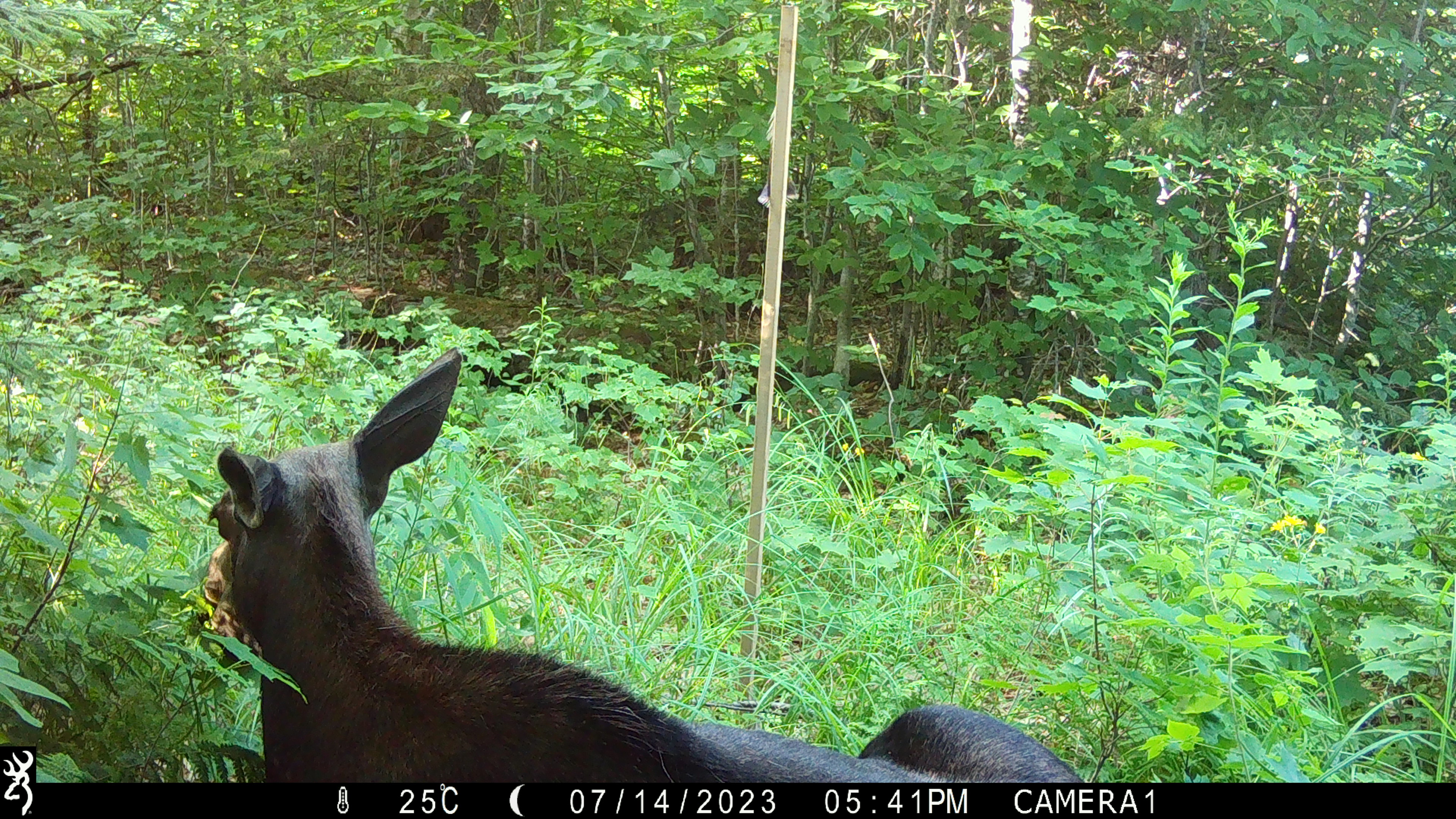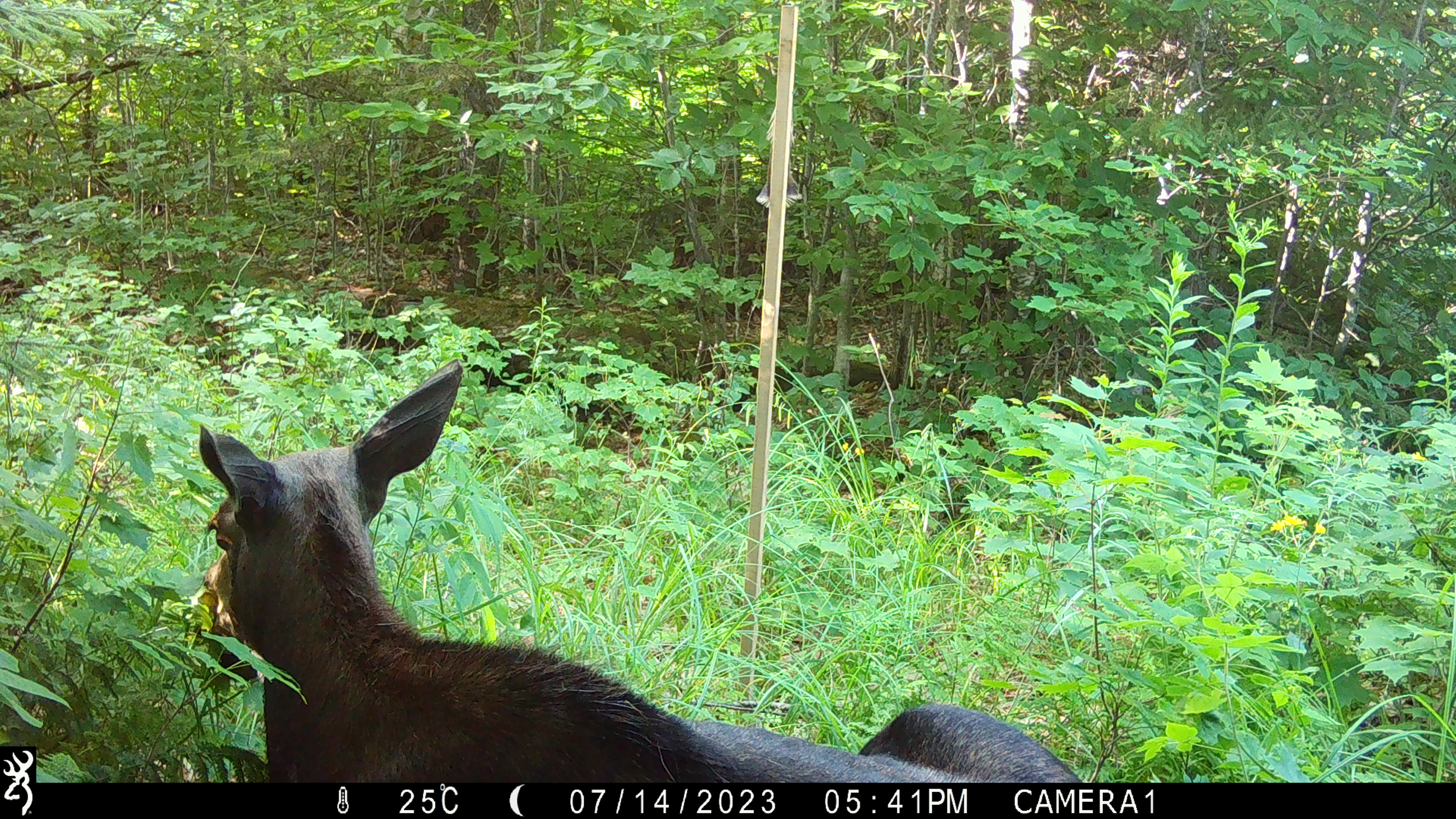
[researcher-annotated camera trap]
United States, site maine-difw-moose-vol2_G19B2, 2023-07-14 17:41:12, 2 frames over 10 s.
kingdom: Animalia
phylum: Chordata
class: Mammalia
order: Artiodactyla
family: Cervidae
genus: Alces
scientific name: Alces alces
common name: moose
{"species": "moose (Alces alces)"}